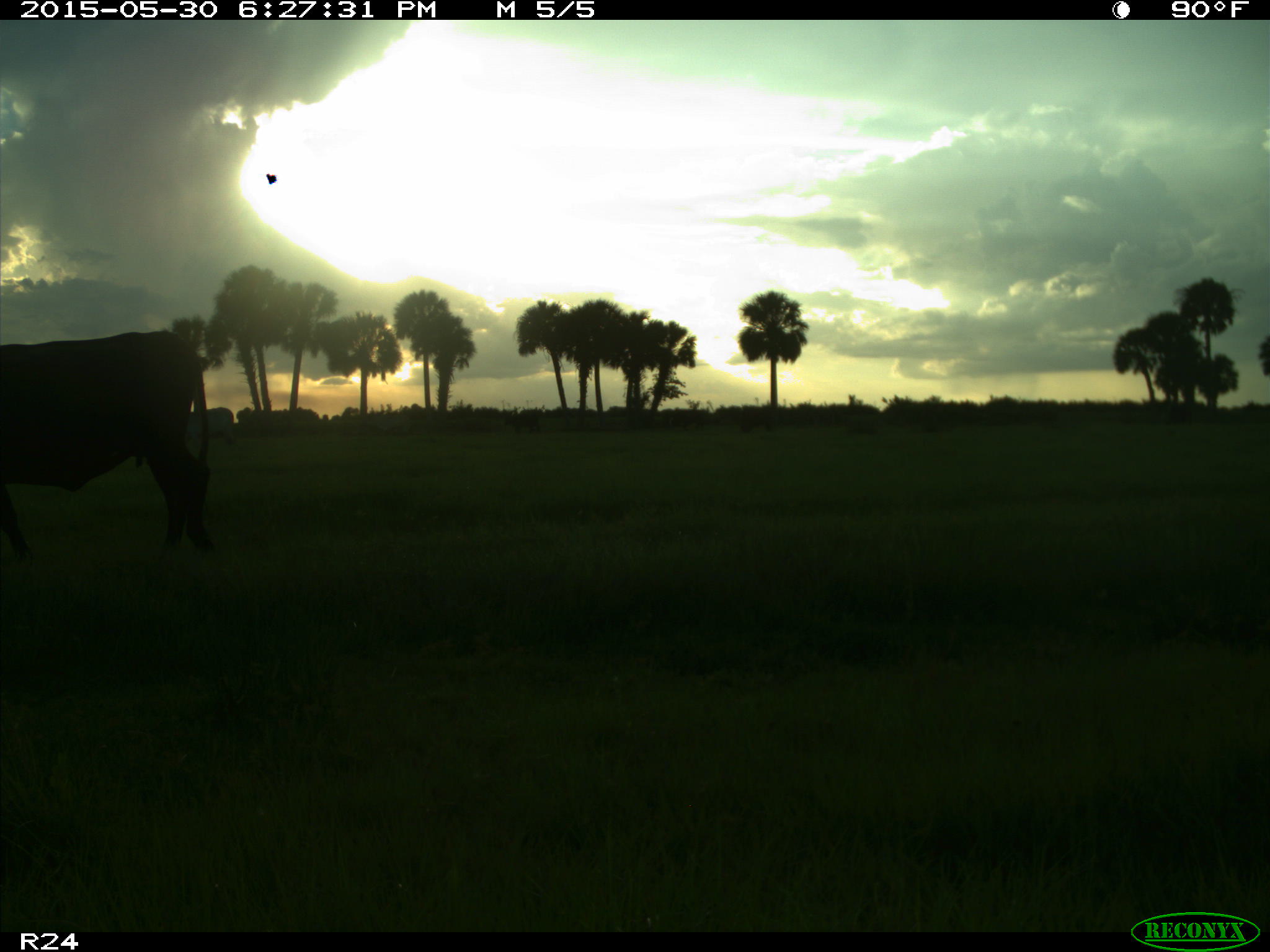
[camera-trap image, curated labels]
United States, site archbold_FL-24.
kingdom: Animalia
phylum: Chordata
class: Mammalia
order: Artiodactyla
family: Bovidae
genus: Bos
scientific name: Bos taurus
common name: domestic cow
Bos taurus (domestic cow).